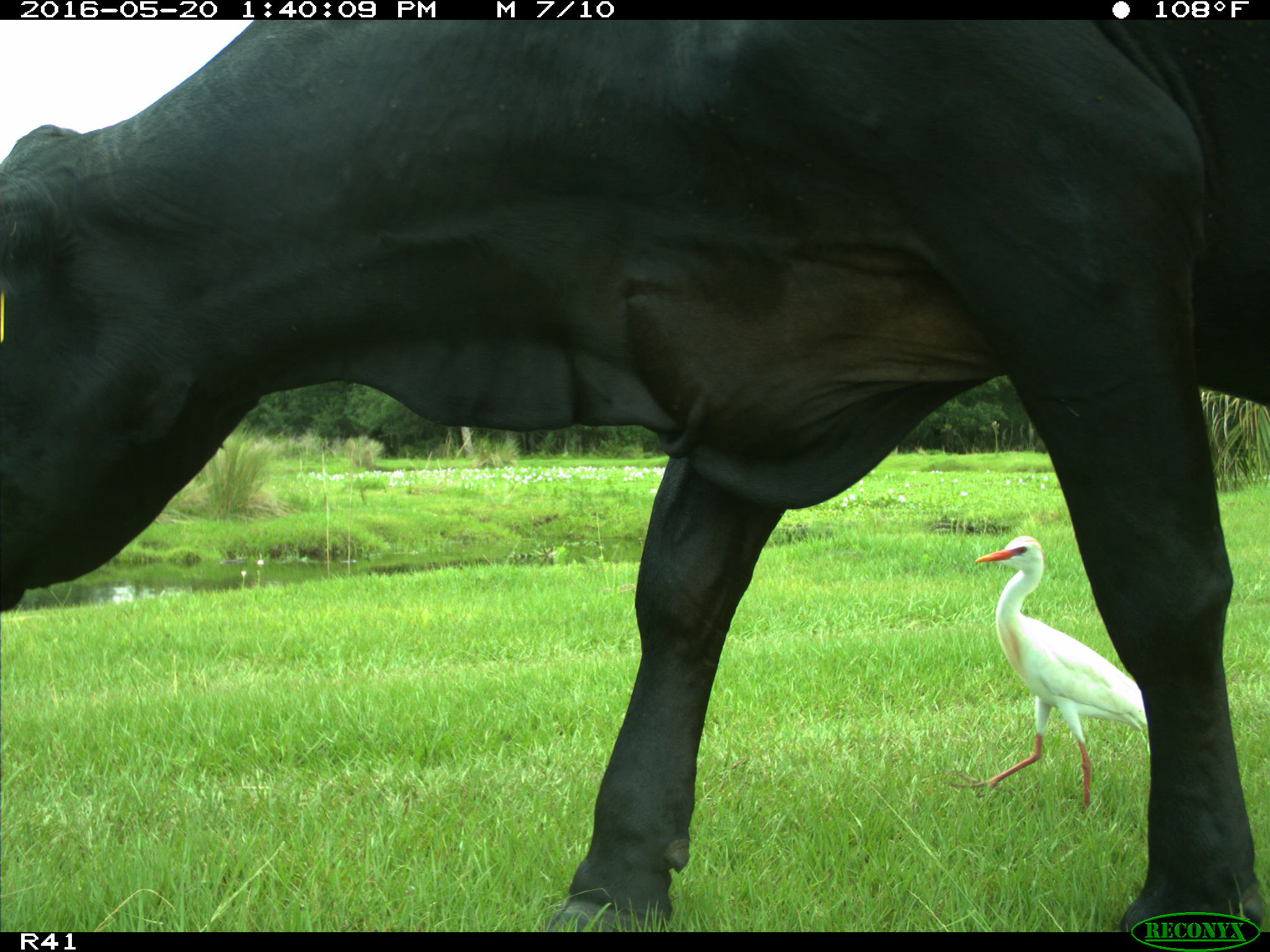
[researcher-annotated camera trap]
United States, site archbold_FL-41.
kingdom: Animalia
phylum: Chordata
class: Mammalia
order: Artiodactyla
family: Bovidae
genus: Bos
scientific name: Bos taurus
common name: domestic cow